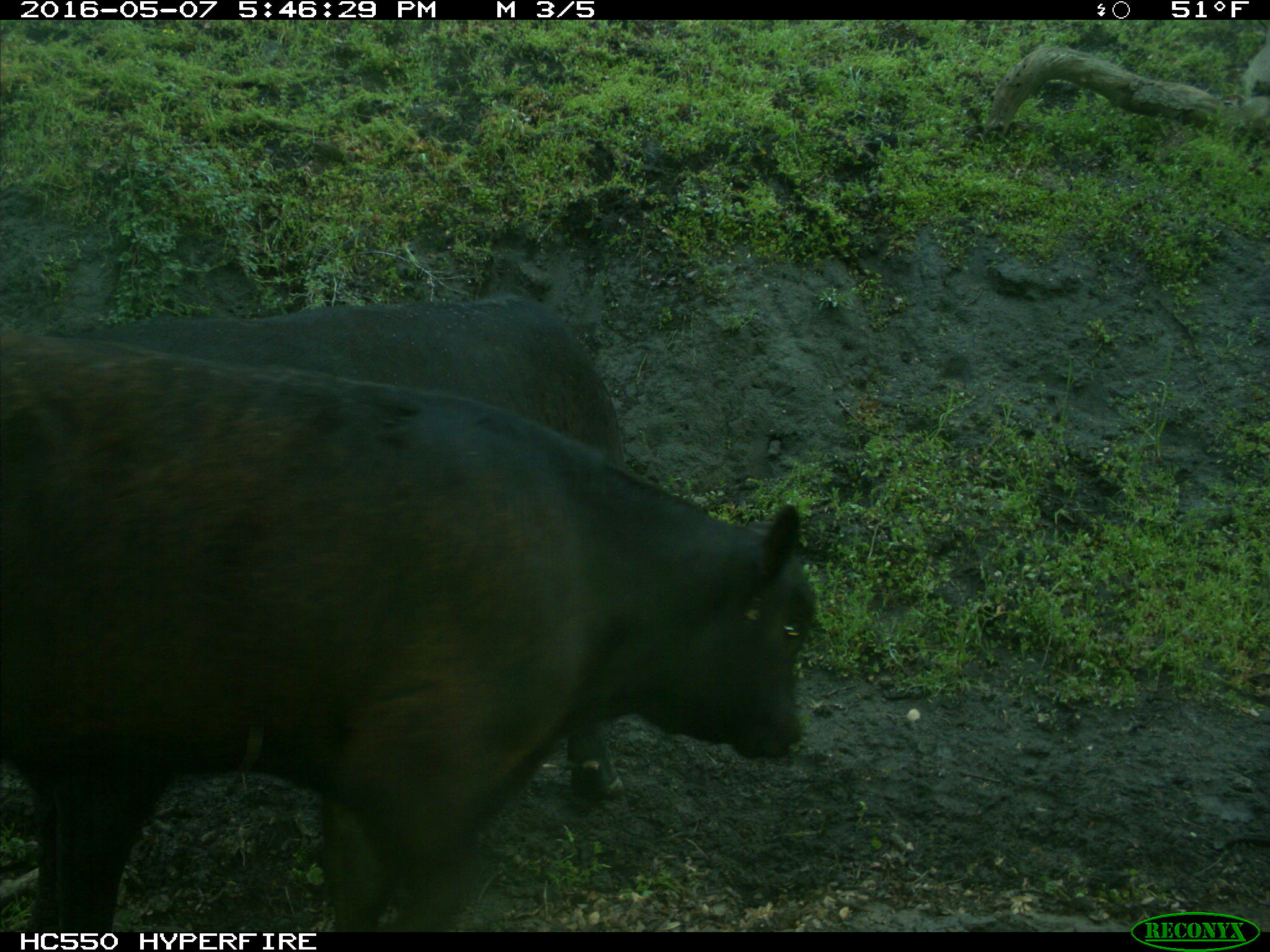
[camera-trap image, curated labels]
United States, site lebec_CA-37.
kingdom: Animalia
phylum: Chordata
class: Mammalia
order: Artiodactyla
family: Bovidae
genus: Bos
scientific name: Bos taurus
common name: domestic cow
Bos taurus (domestic cow).